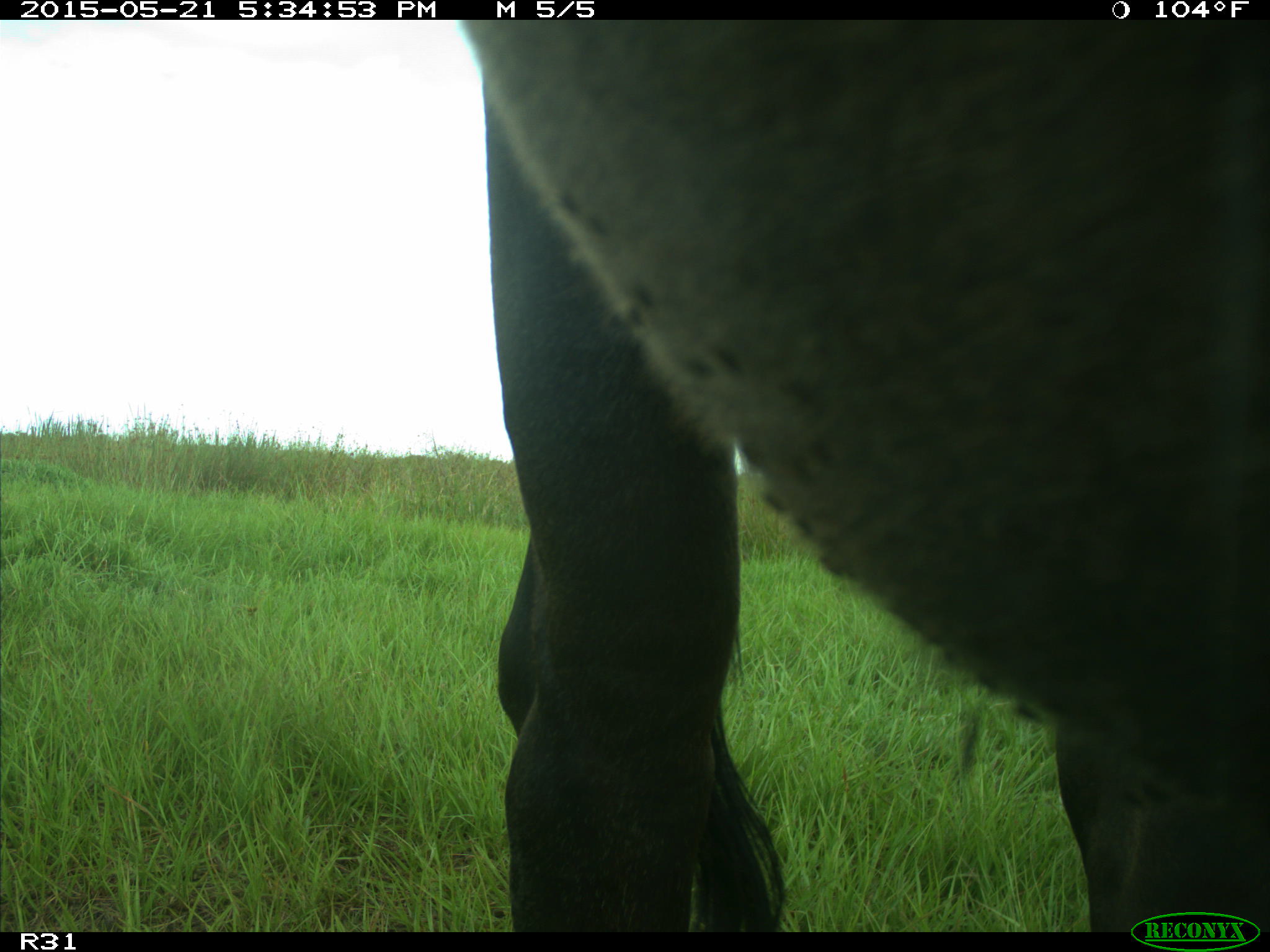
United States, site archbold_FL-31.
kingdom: Animalia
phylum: Chordata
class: Mammalia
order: Artiodactyla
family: Bovidae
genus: Bos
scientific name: Bos taurus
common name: domestic cow